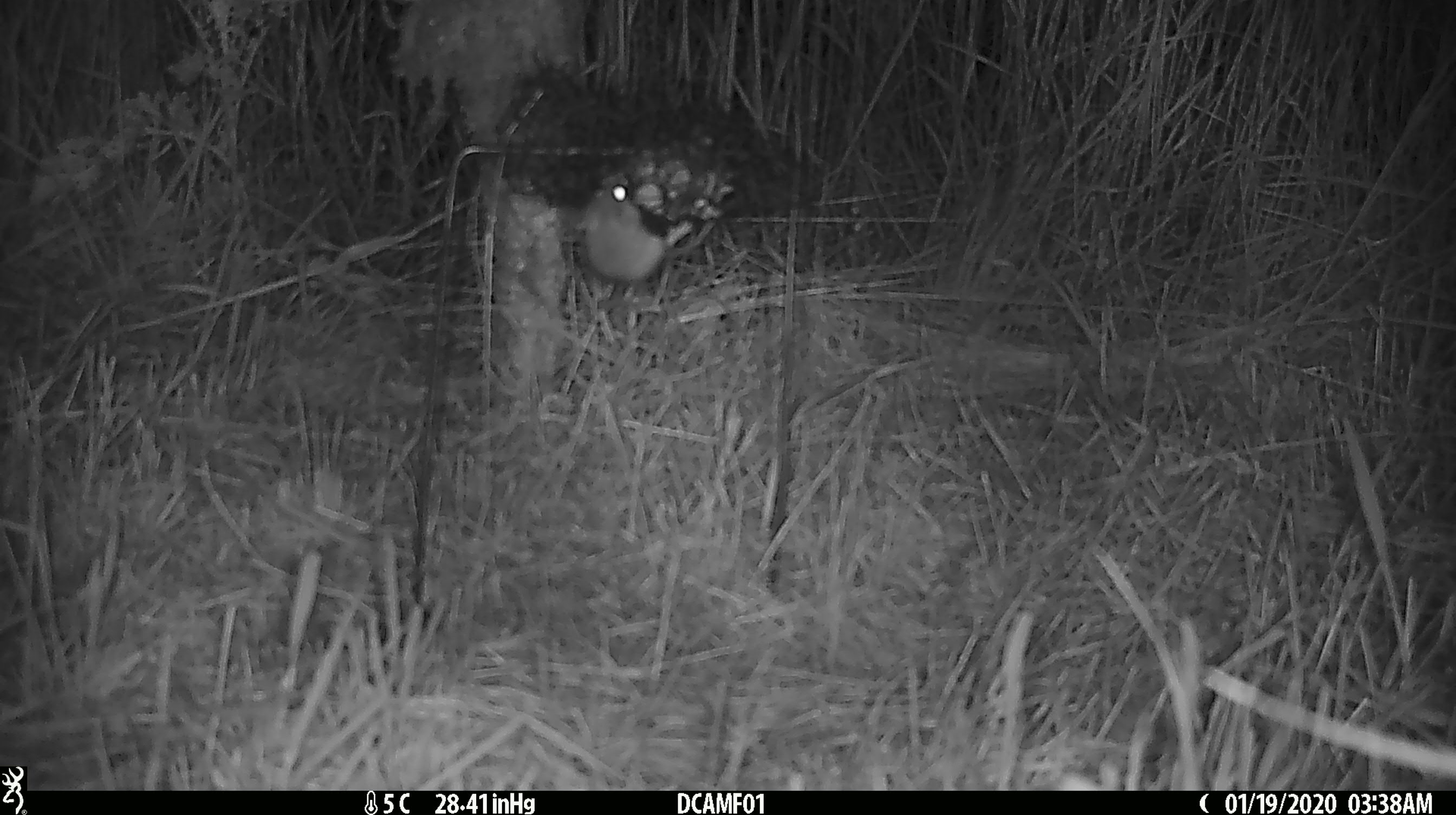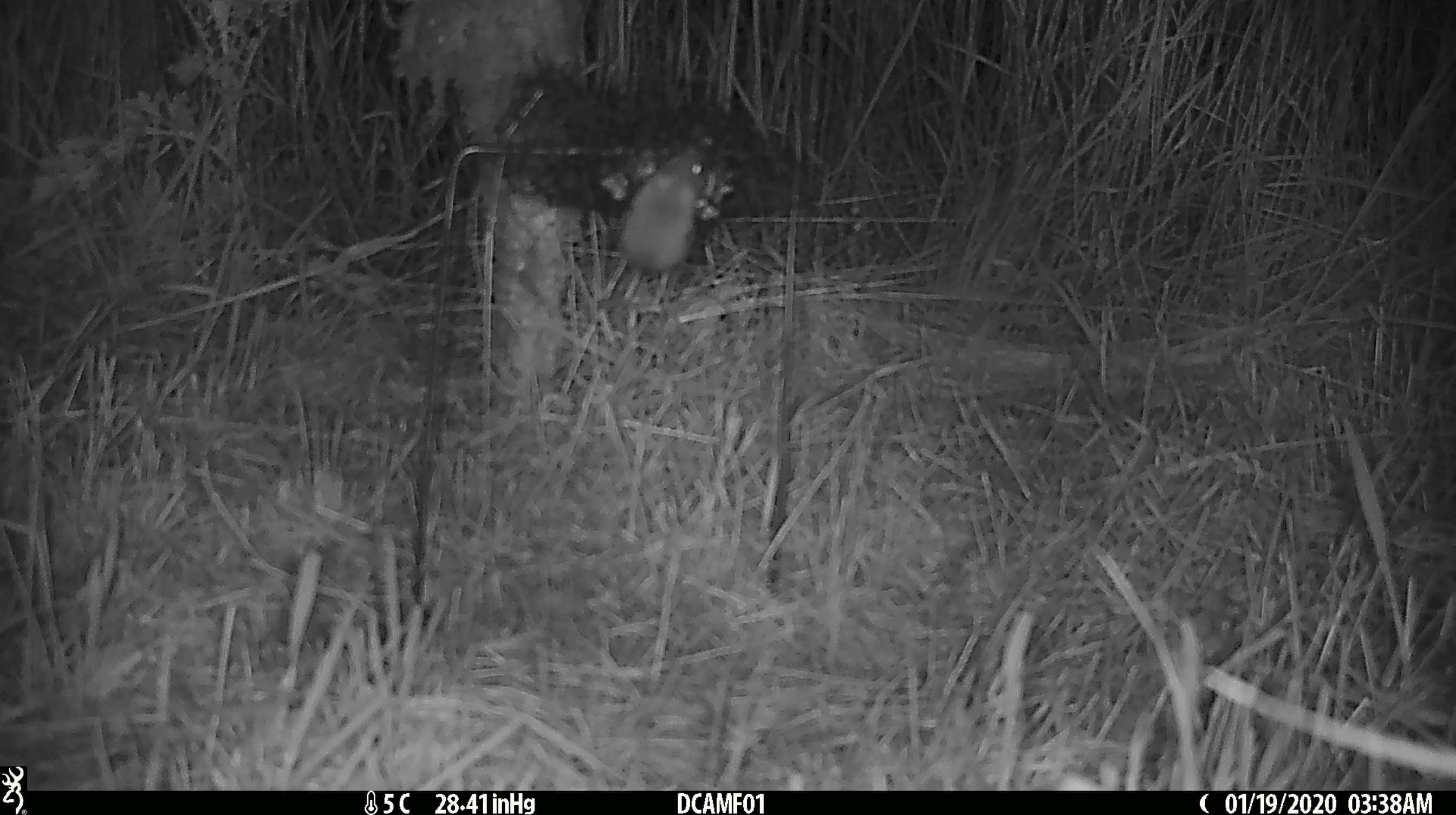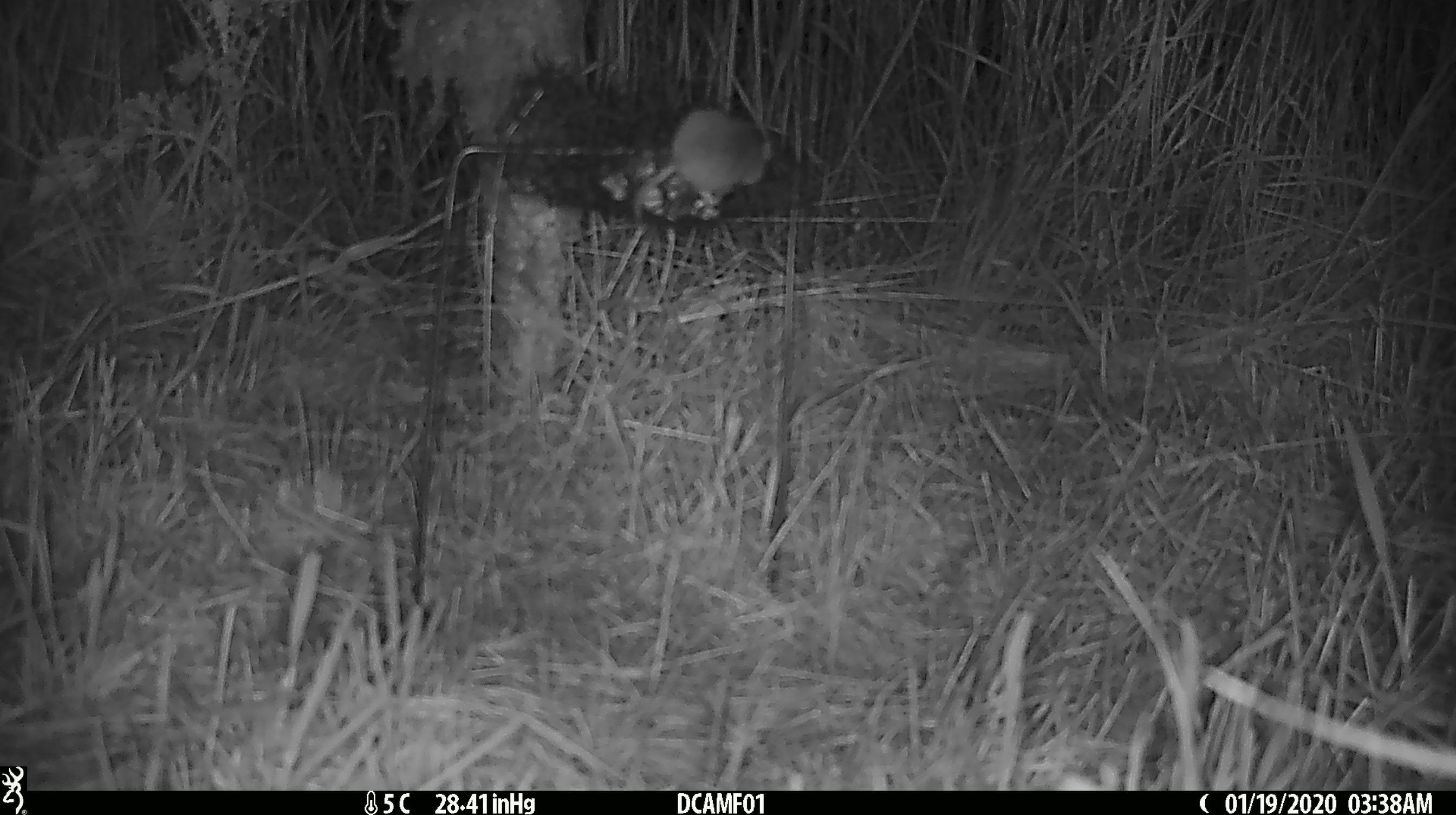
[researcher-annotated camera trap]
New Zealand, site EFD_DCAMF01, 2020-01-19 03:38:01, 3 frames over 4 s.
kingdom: Animalia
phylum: Chordata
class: Mammalia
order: Rodentia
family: Muridae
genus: Mus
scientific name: Mus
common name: mouse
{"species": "mouse (Mus)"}